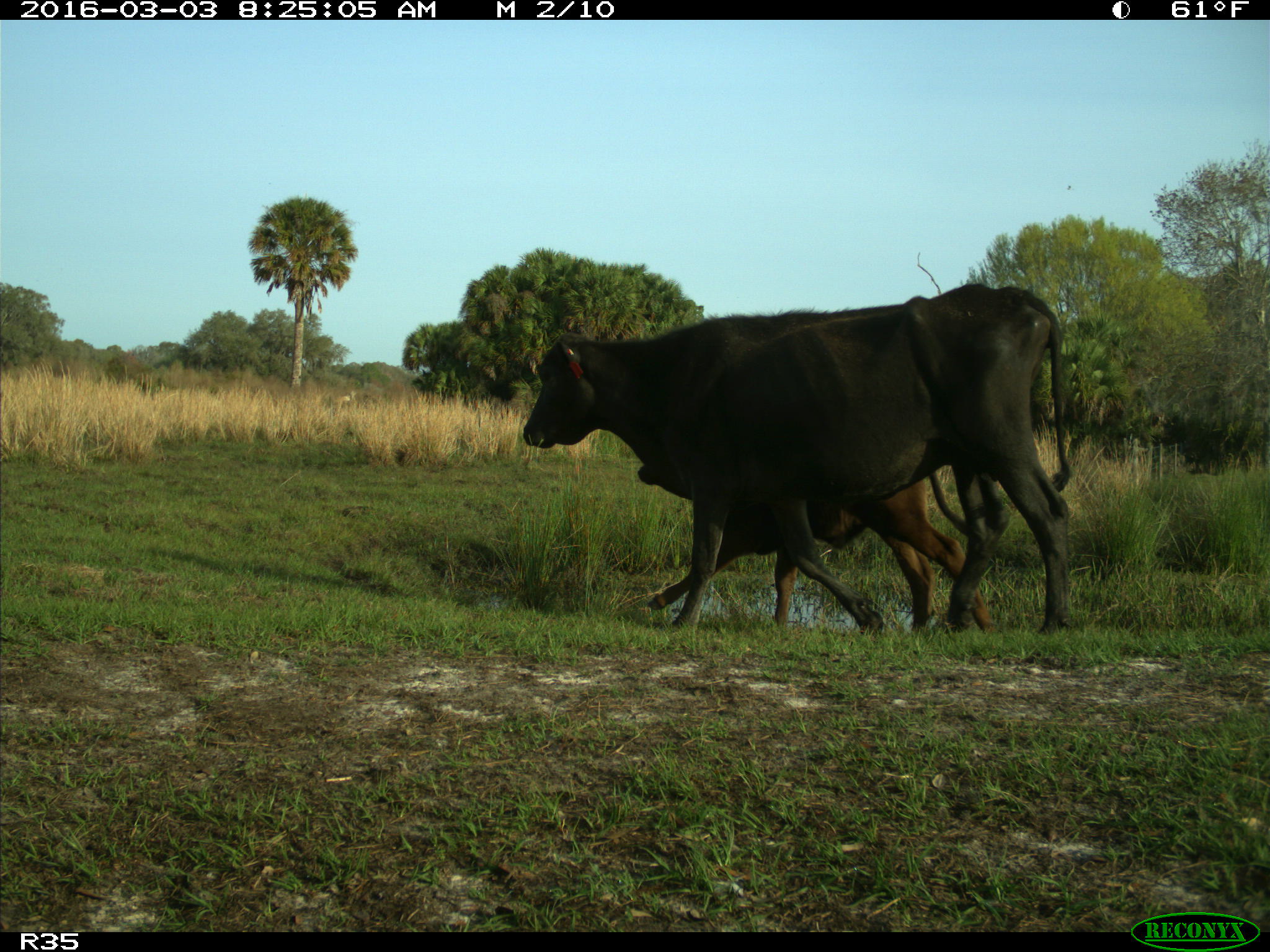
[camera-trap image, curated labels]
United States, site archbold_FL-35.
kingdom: Animalia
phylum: Chordata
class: Mammalia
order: Artiodactyla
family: Bovidae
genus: Bos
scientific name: Bos taurus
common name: domestic cow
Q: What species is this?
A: Bos taurus (domestic cow).